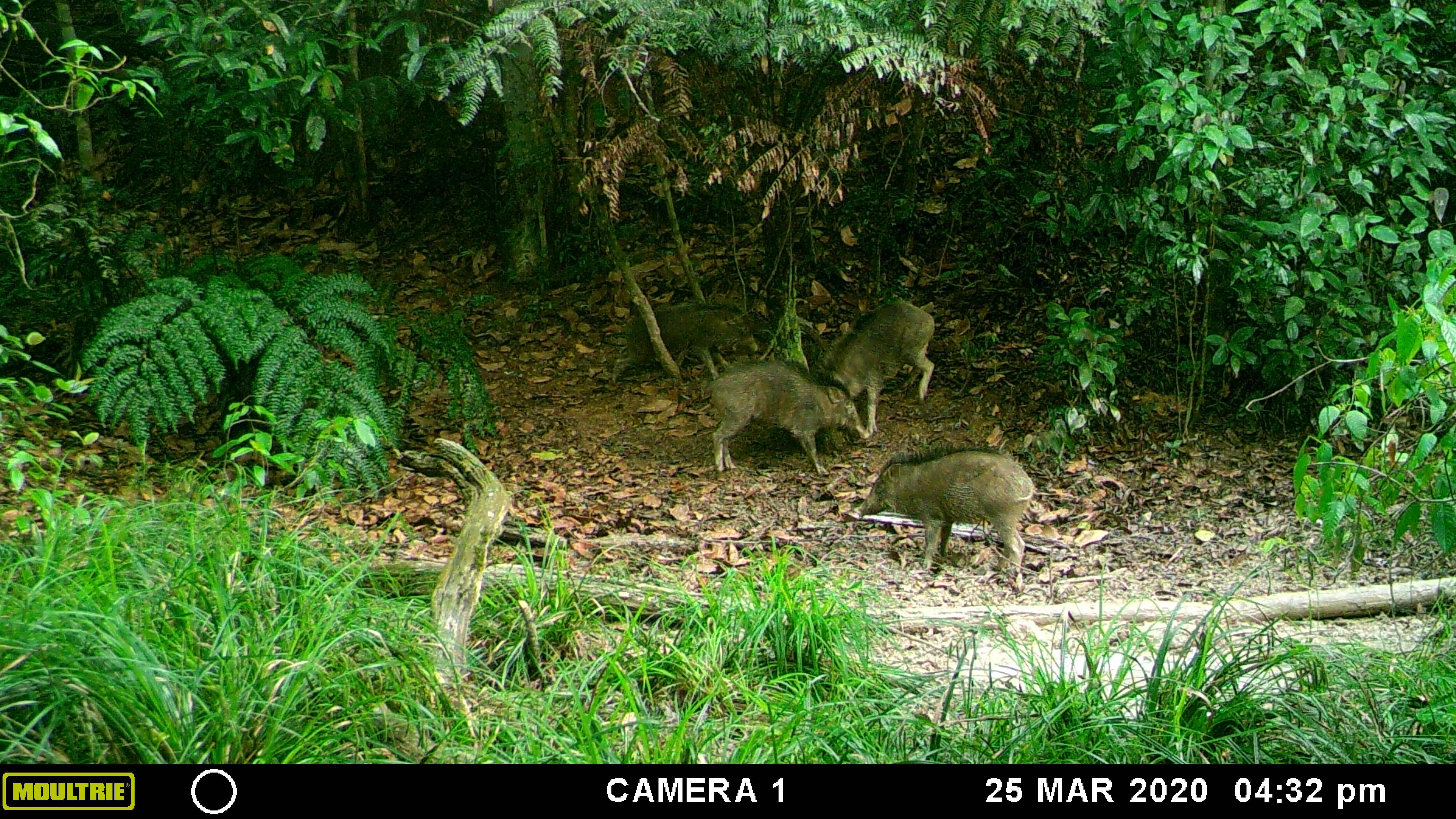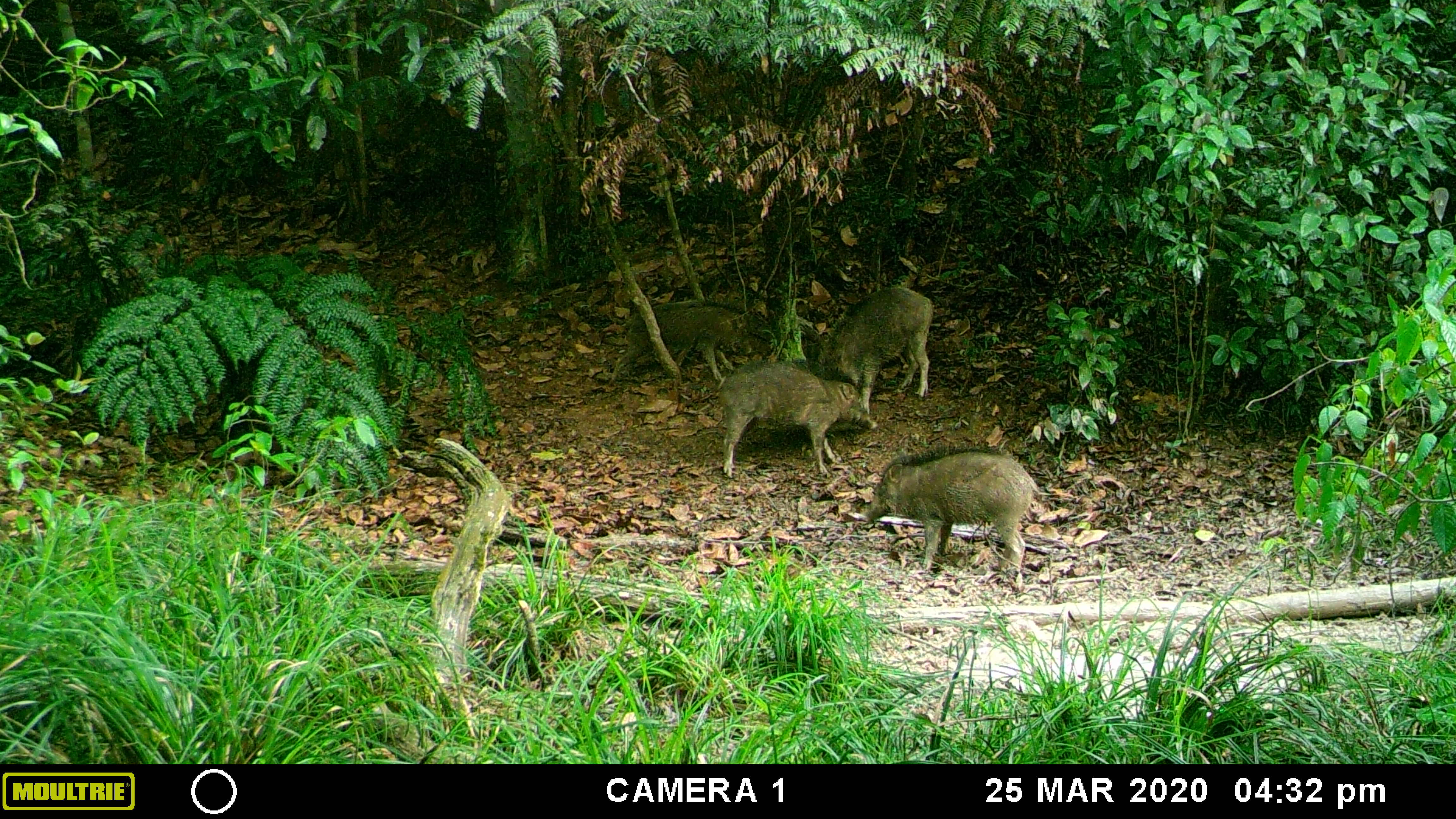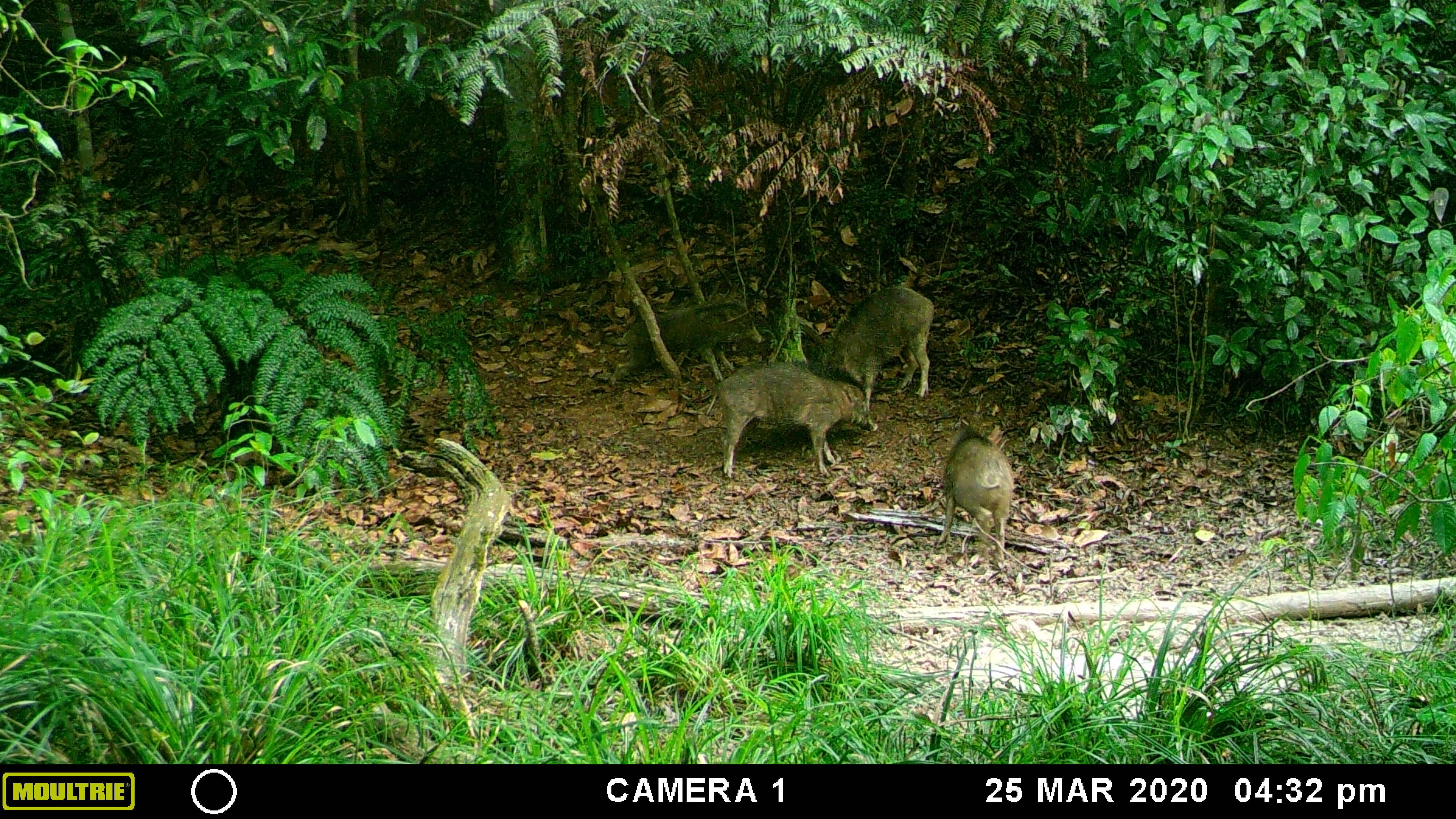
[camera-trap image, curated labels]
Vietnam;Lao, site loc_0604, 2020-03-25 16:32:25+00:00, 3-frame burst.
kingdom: Animalia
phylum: Chordata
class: Mammalia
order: Artiodactyla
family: Suidae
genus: Sus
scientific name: Sus scrofa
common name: eurasian wild pig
Eurasian wild pig (Sus scrofa). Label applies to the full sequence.